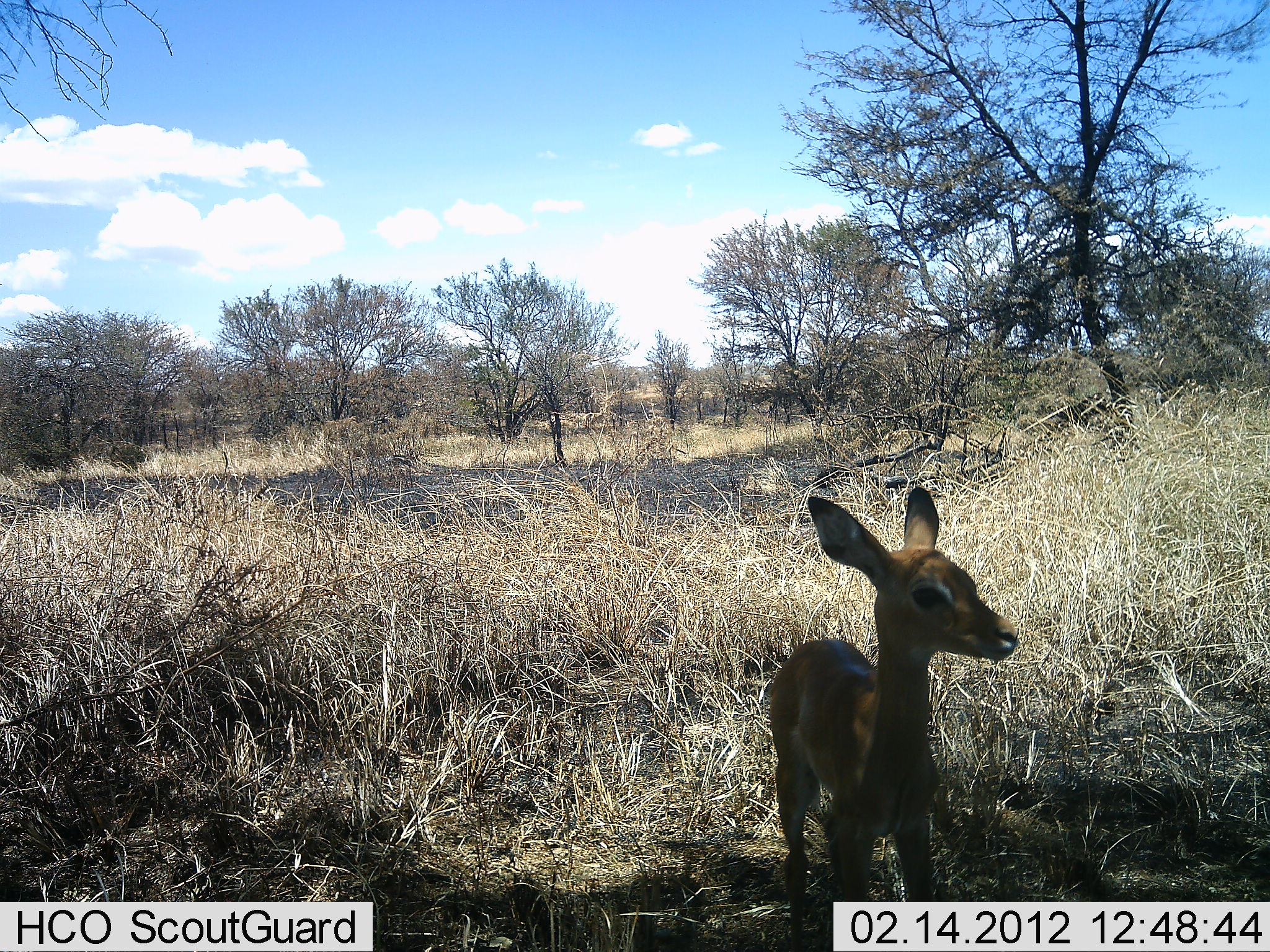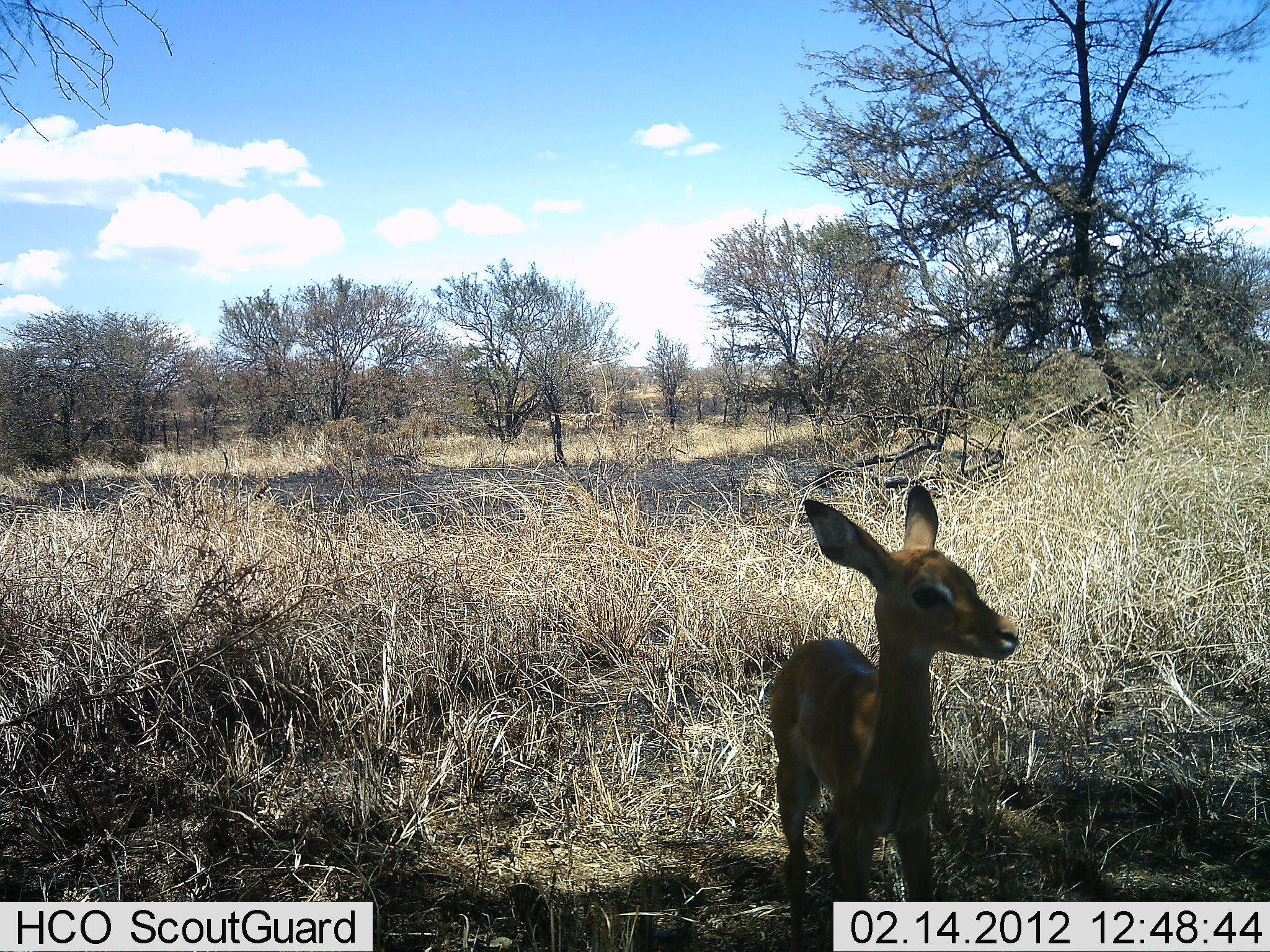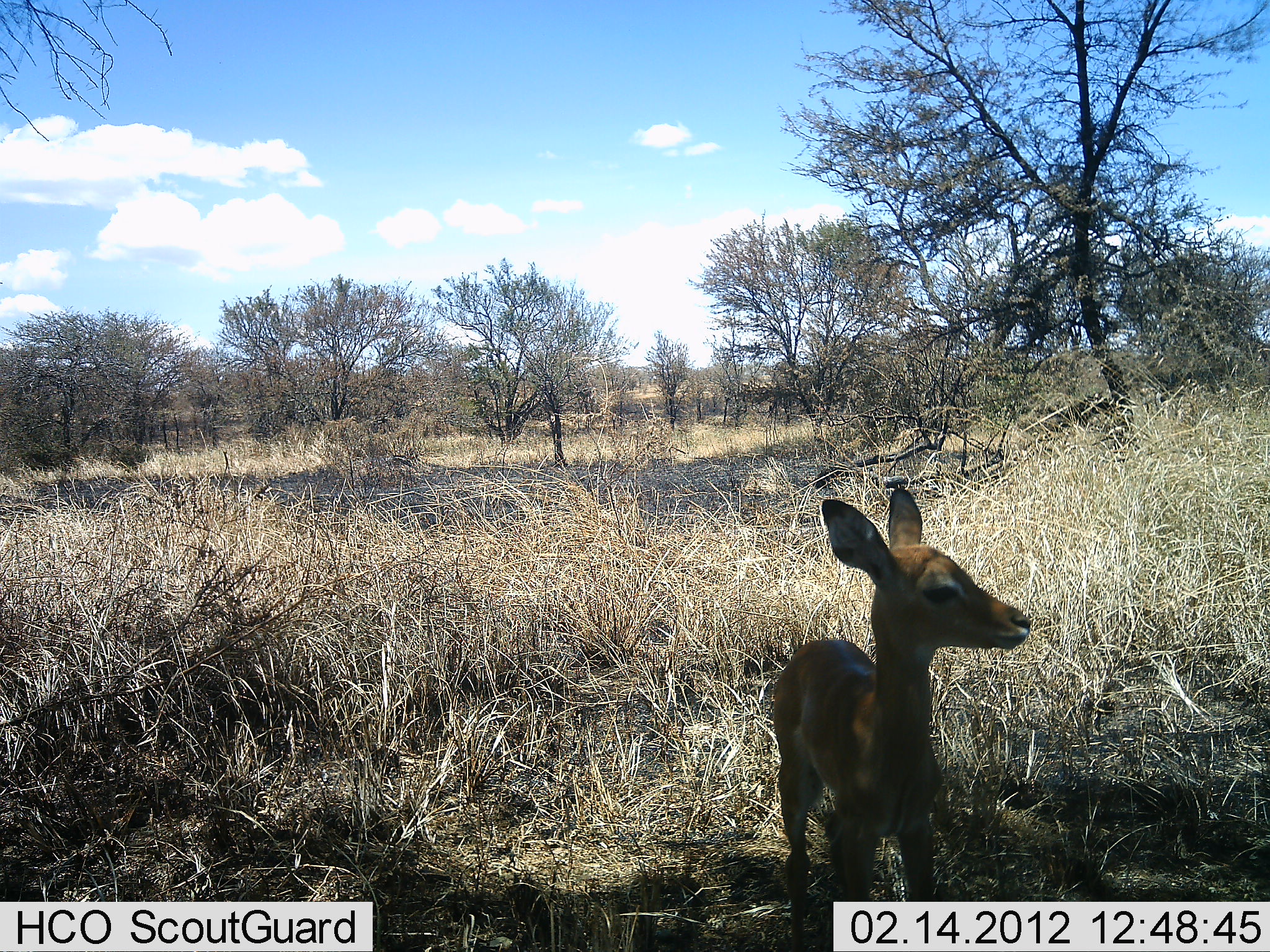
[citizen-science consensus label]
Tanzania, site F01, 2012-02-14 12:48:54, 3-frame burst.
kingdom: Animalia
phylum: Chordata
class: Mammalia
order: Artiodactyla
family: Bovidae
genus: Madoqua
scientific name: Madoqua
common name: dikdik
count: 1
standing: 95%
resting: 0%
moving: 5%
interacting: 0%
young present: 10%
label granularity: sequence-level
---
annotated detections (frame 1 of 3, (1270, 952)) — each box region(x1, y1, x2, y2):
animal: region(773, 486, 1021, 950)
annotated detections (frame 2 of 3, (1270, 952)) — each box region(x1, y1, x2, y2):
animal: region(766, 485, 1021, 952)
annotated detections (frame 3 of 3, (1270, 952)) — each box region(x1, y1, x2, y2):
animal: region(772, 489, 1034, 952)